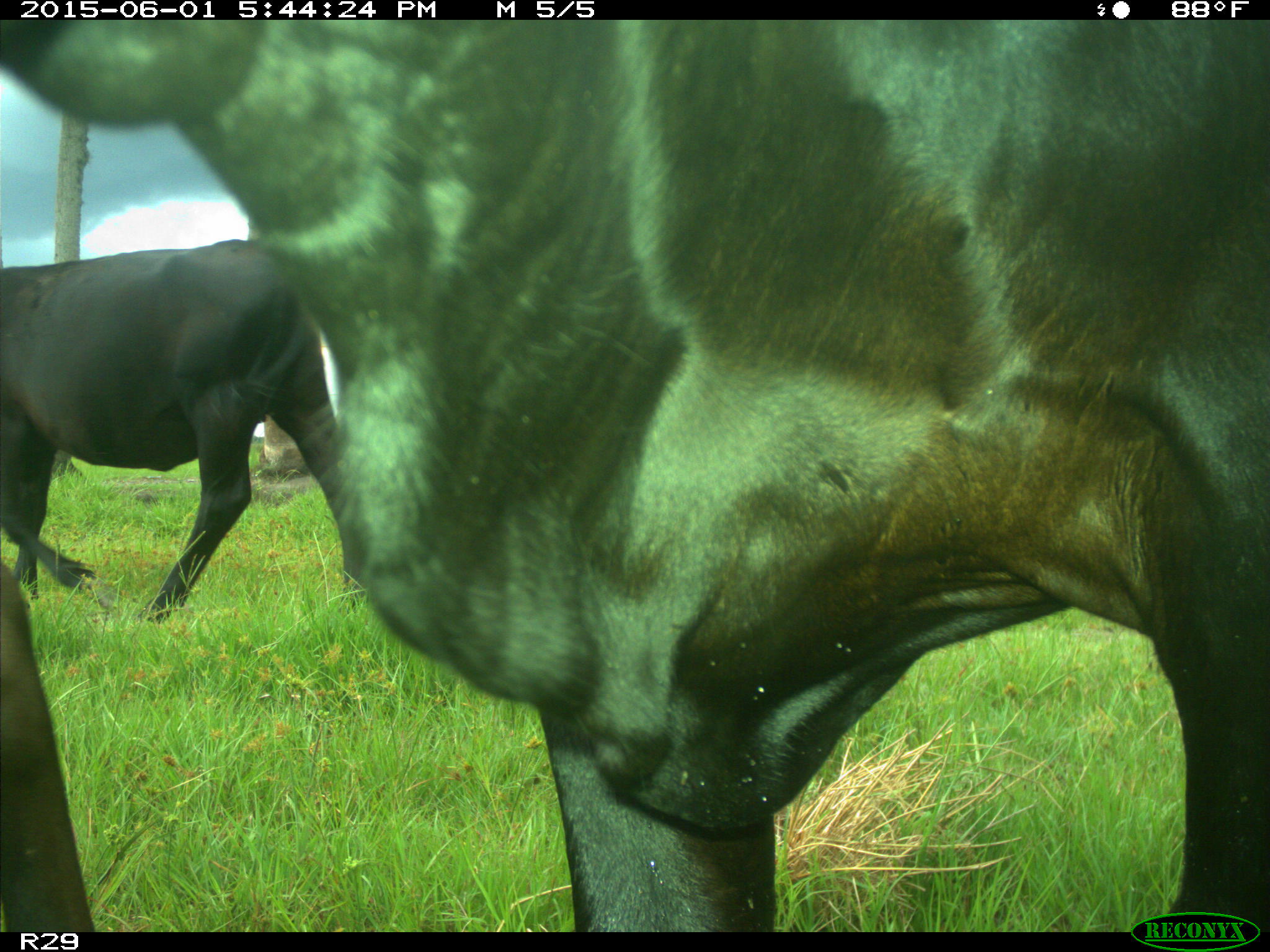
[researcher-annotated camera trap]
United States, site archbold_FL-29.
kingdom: Animalia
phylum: Chordata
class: Mammalia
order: Artiodactyla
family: Bovidae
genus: Bos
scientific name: Bos taurus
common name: domestic cow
Bos taurus (domestic cow).